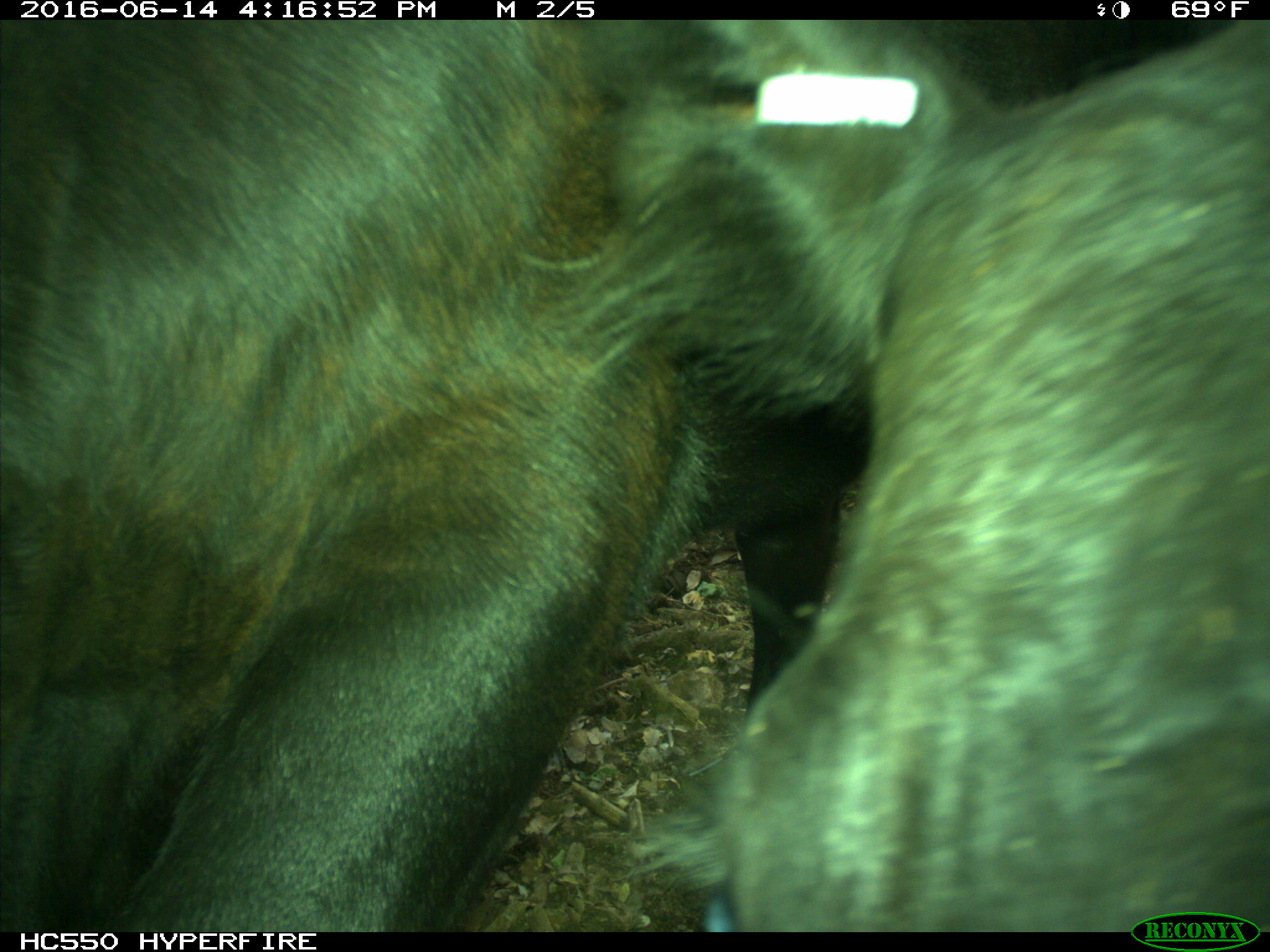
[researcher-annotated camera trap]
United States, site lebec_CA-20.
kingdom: Animalia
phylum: Chordata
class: Mammalia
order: Artiodactyla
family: Bovidae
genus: Bos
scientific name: Bos taurus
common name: domestic cow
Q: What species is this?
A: Bos taurus (domestic cow).